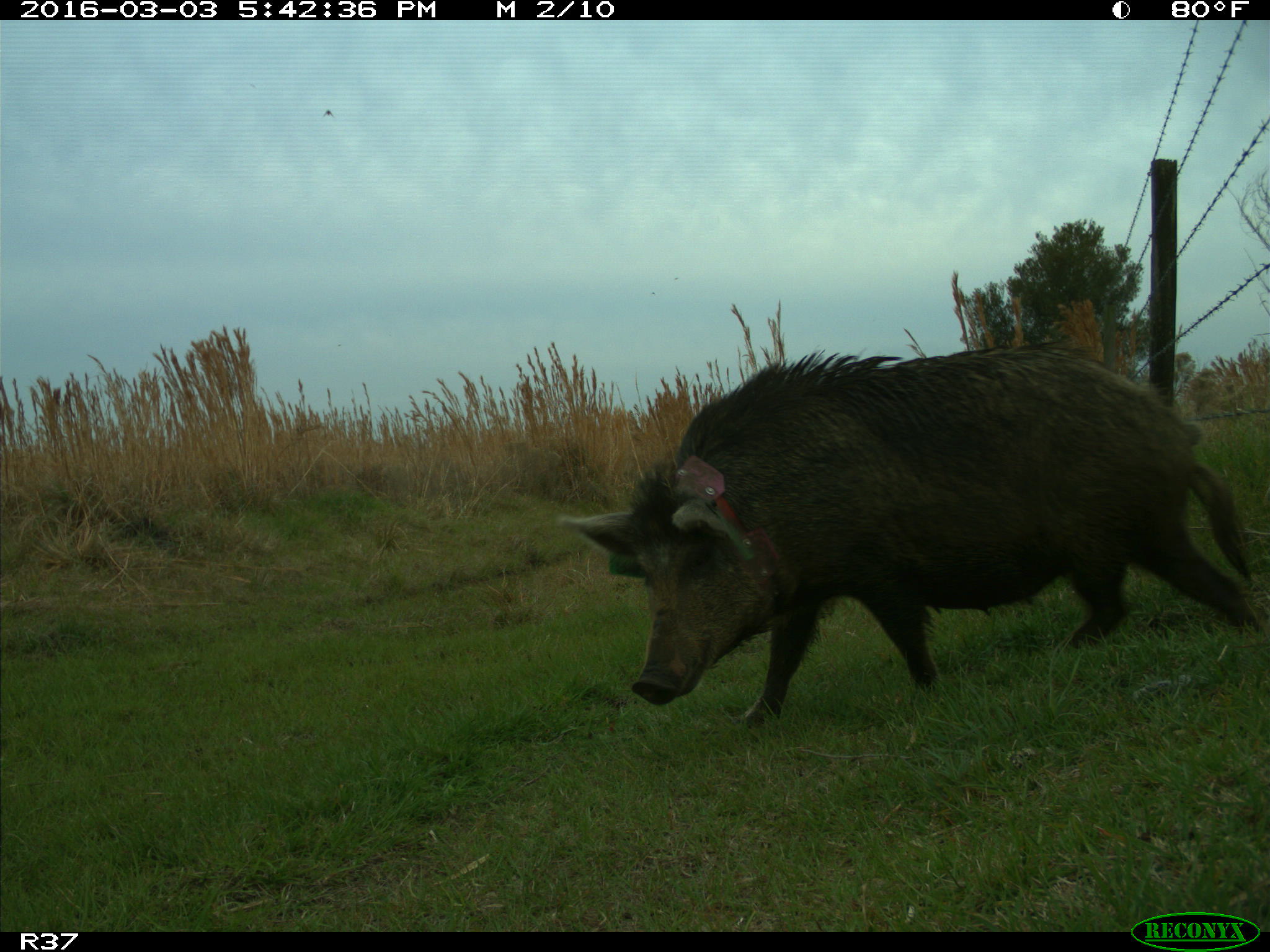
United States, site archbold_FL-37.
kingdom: Animalia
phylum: Chordata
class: Mammalia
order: Artiodactyla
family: Suidae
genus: Sus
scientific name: Sus scrofa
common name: wild boar